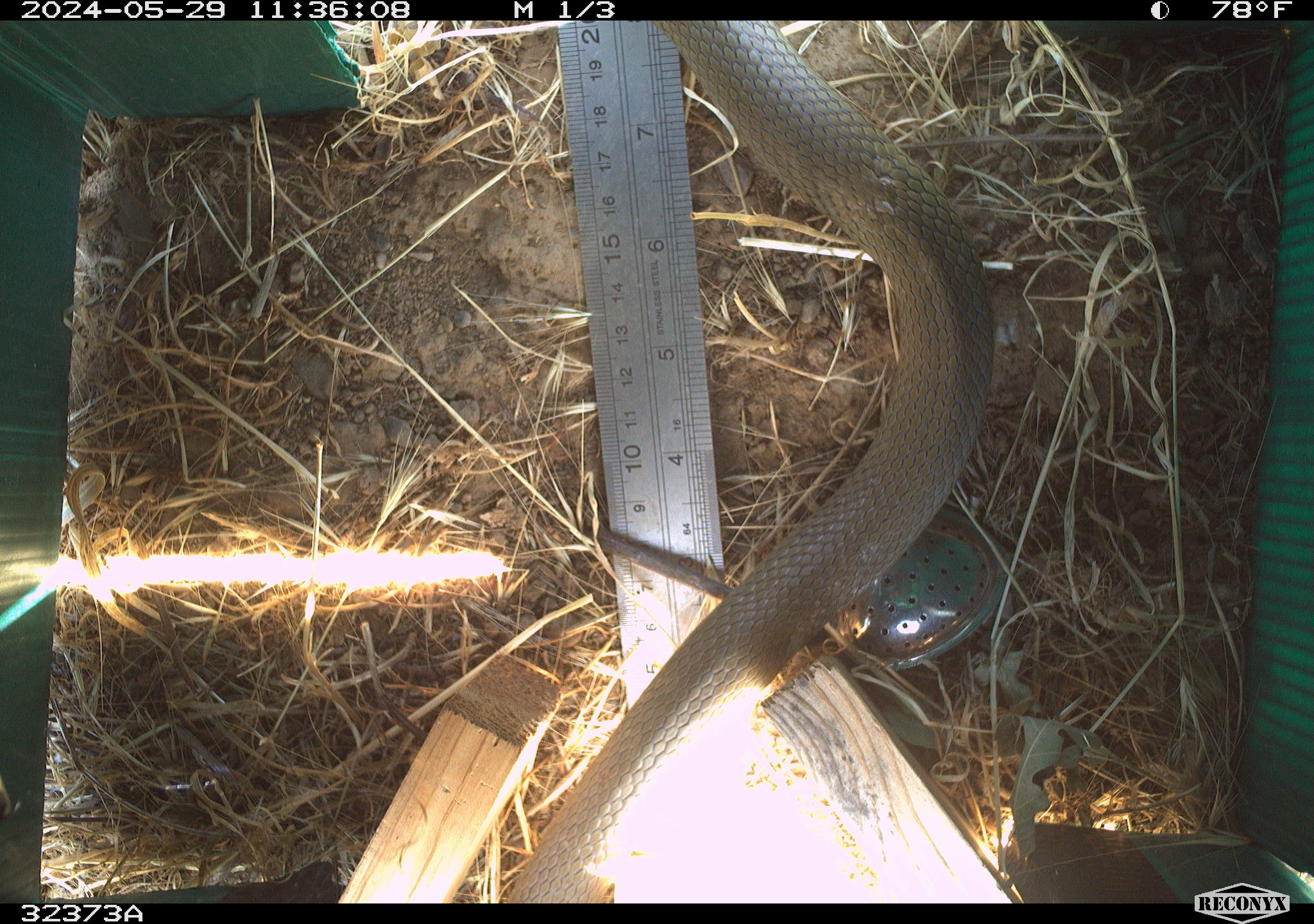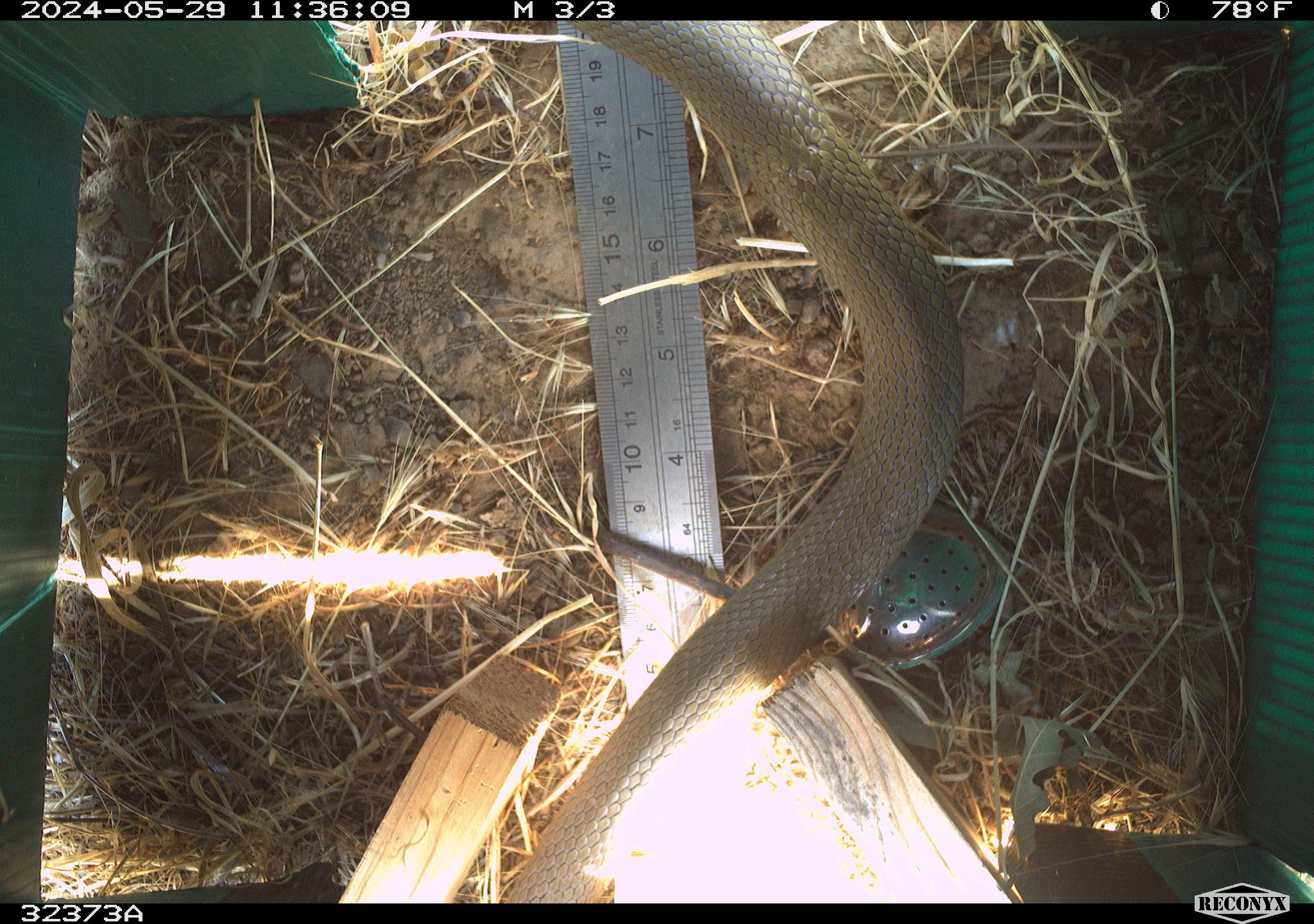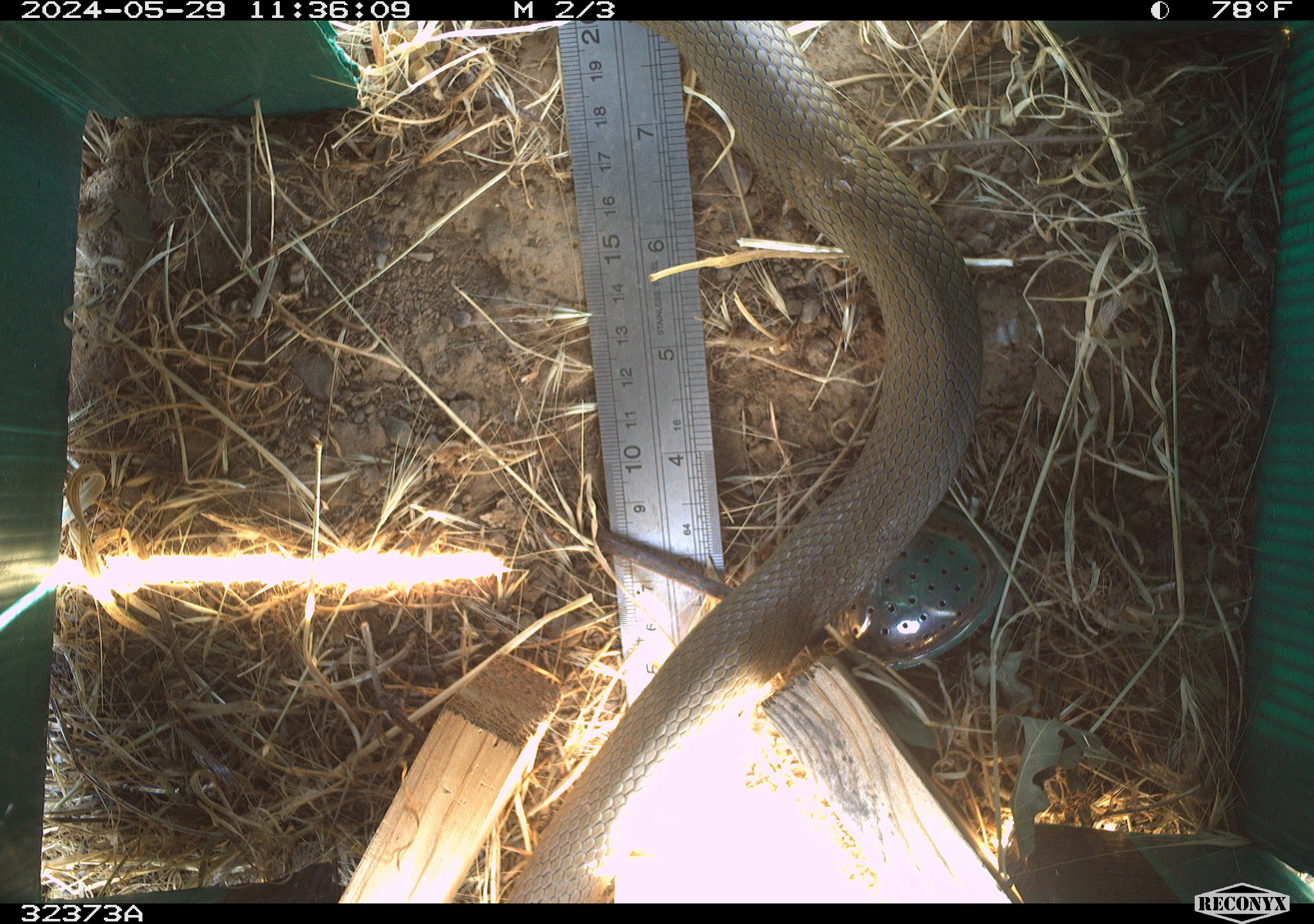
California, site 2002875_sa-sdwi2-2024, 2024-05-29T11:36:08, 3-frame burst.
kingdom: Animalia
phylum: Chordata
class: Reptilia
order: Squamata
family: Colubridae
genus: Coluber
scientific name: Coluber constrictor mormon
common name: western yellow-bellied racer